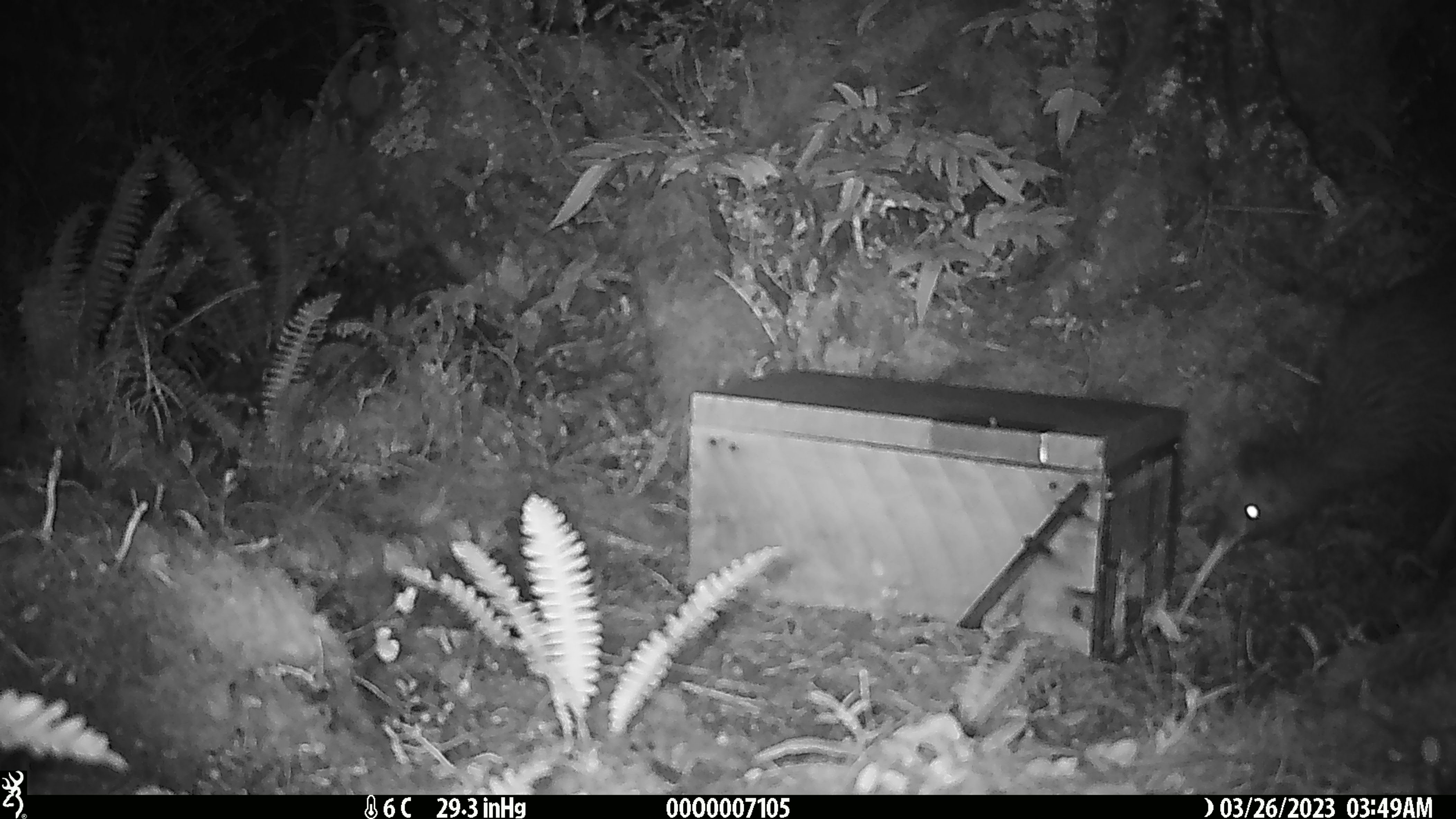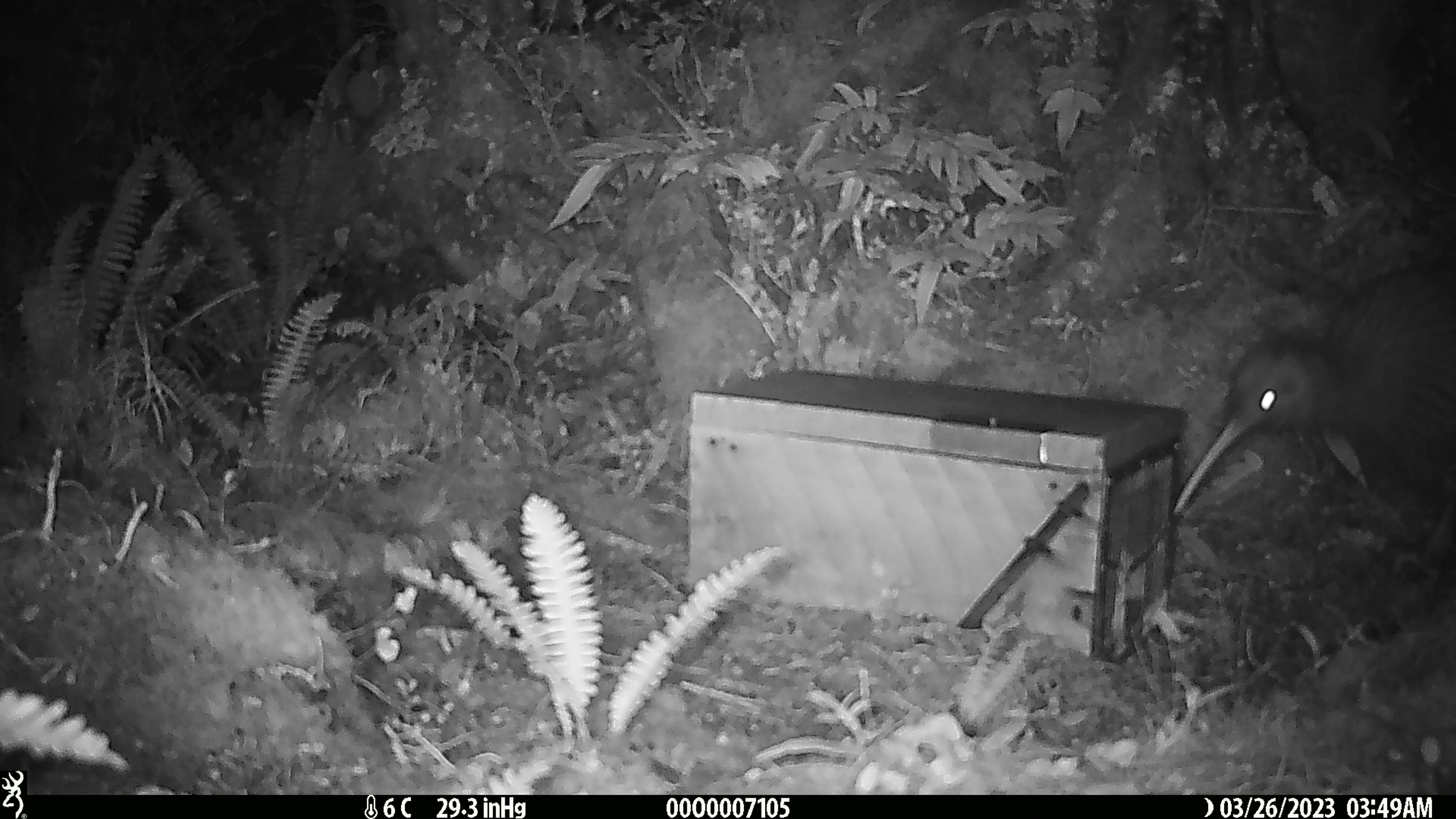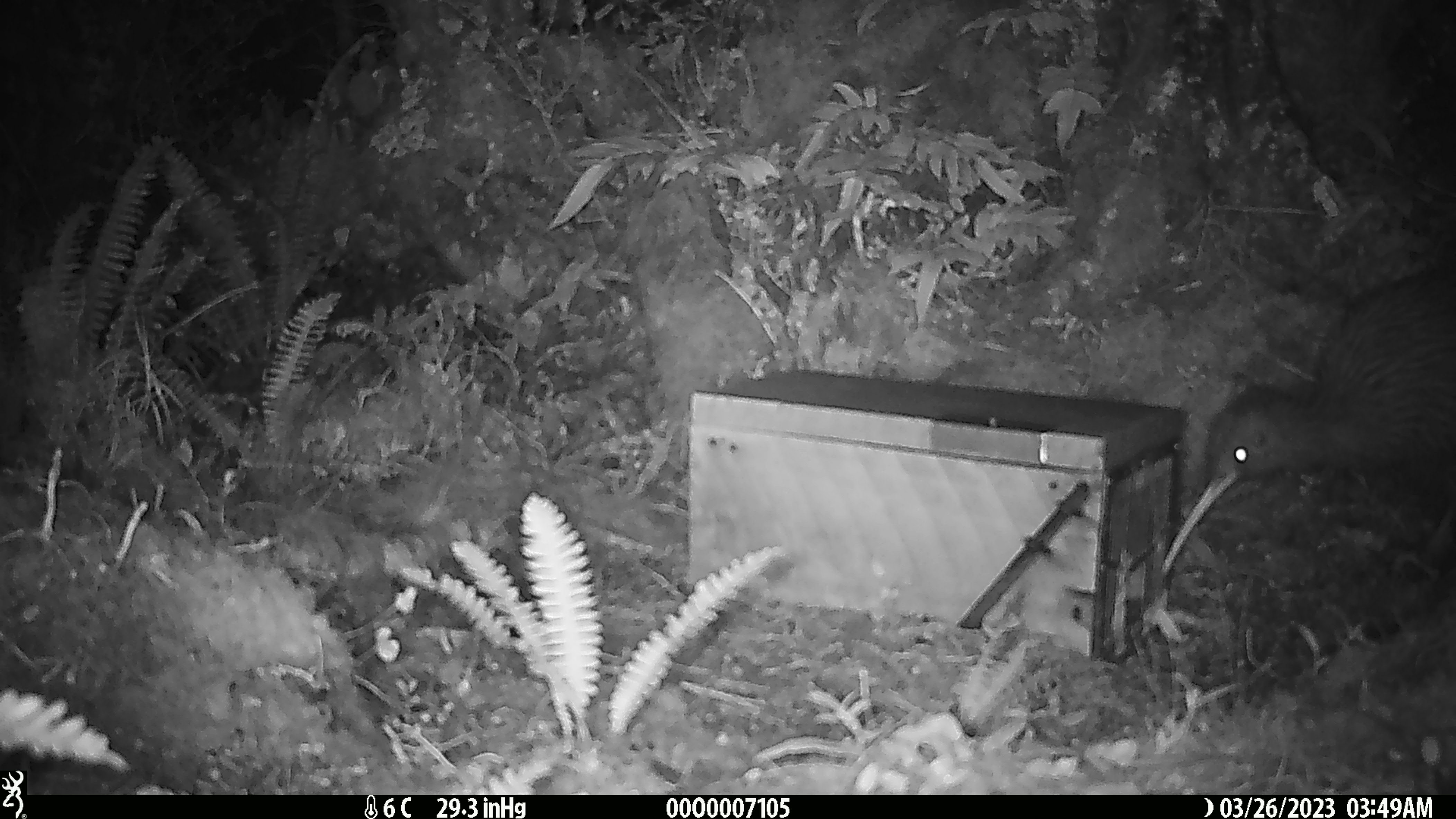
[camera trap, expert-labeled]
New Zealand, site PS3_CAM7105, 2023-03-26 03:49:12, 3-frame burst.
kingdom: Animalia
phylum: Chordata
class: Aves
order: Apterygiformes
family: Apterygidae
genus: Apteryx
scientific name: Apteryx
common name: kiwi